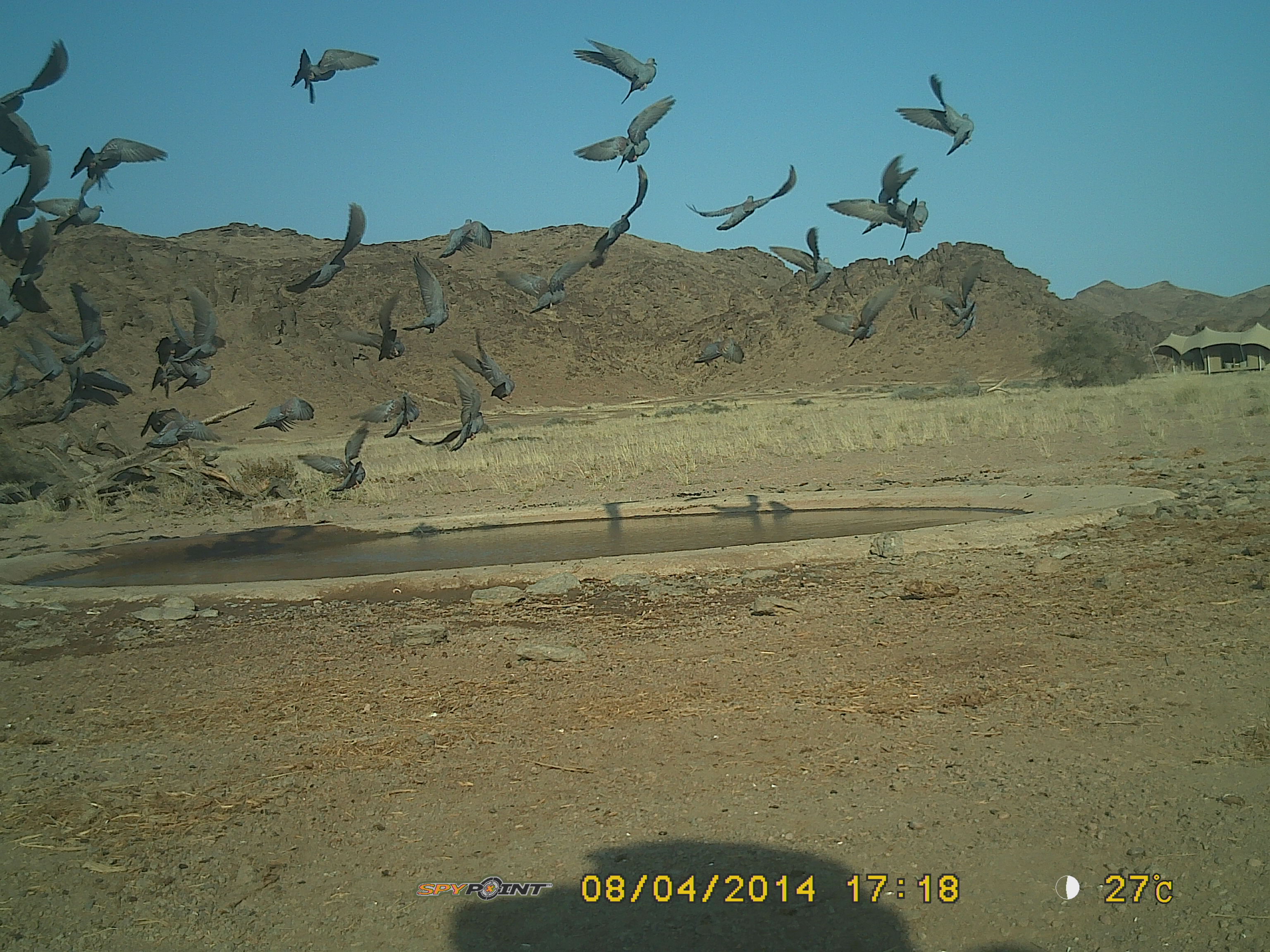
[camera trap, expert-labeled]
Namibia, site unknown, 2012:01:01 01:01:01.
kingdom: Animalia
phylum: Chordata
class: Aves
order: Columbiformes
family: Columbidae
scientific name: Columbidae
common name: pigeons and doves